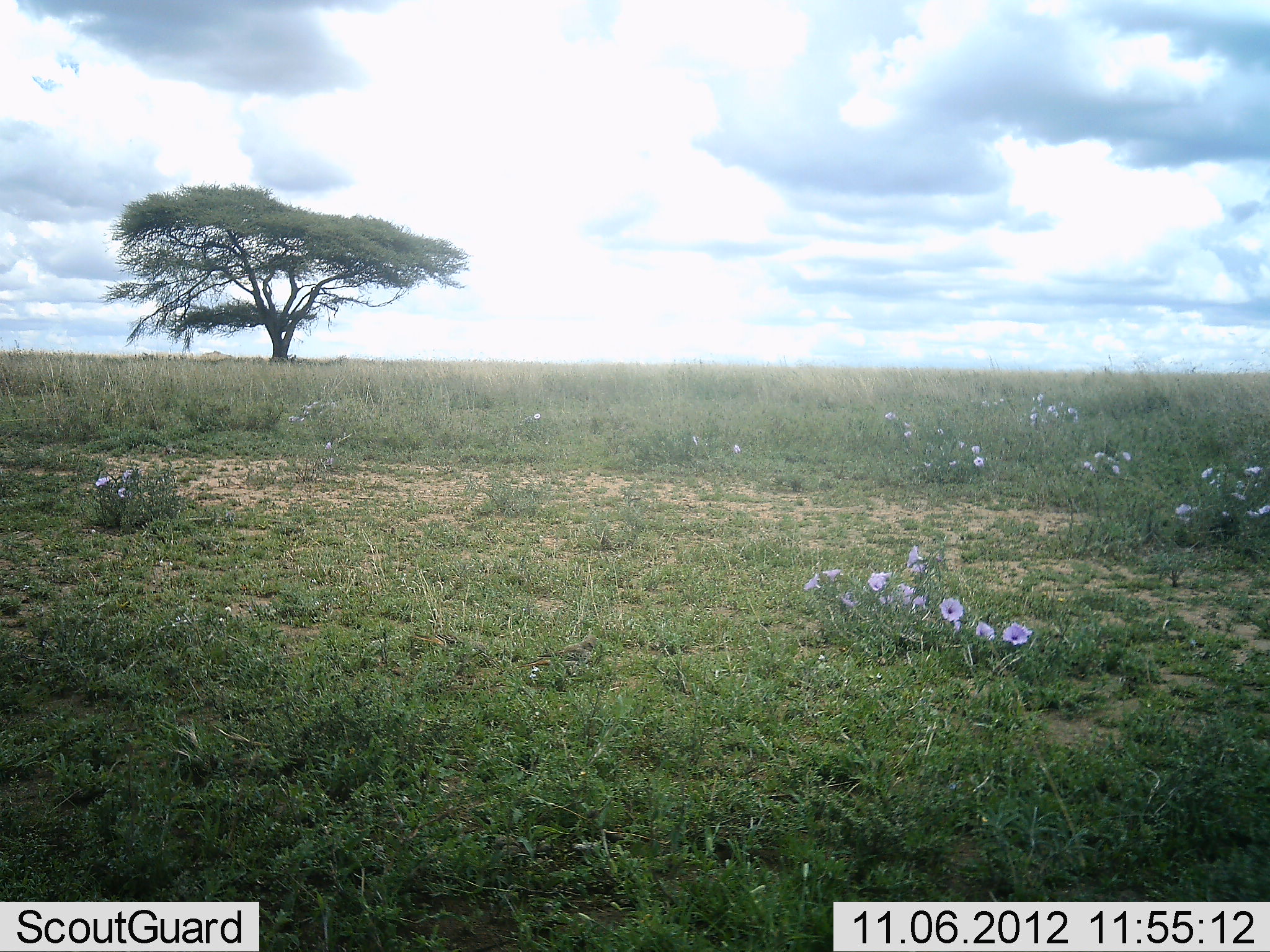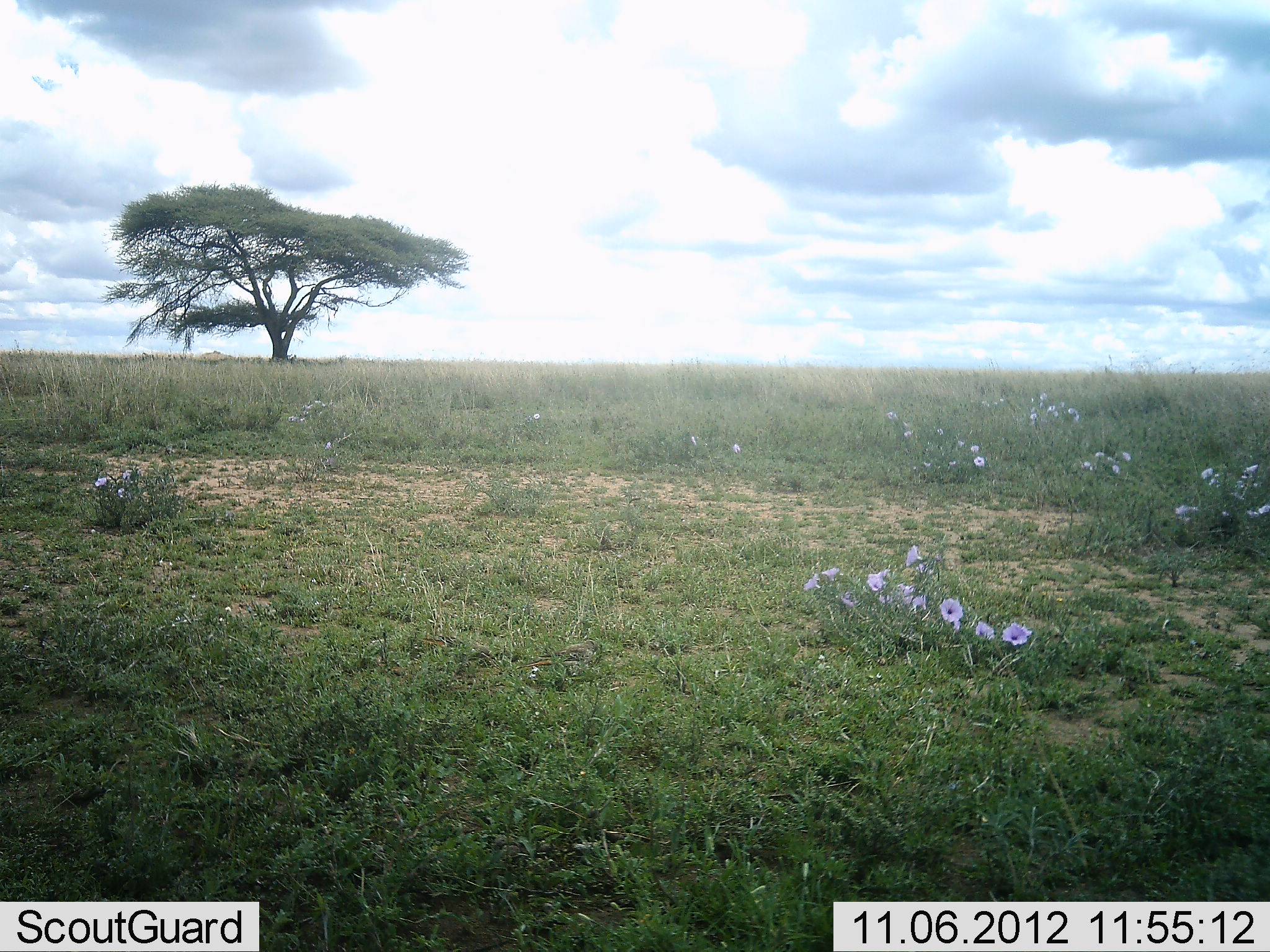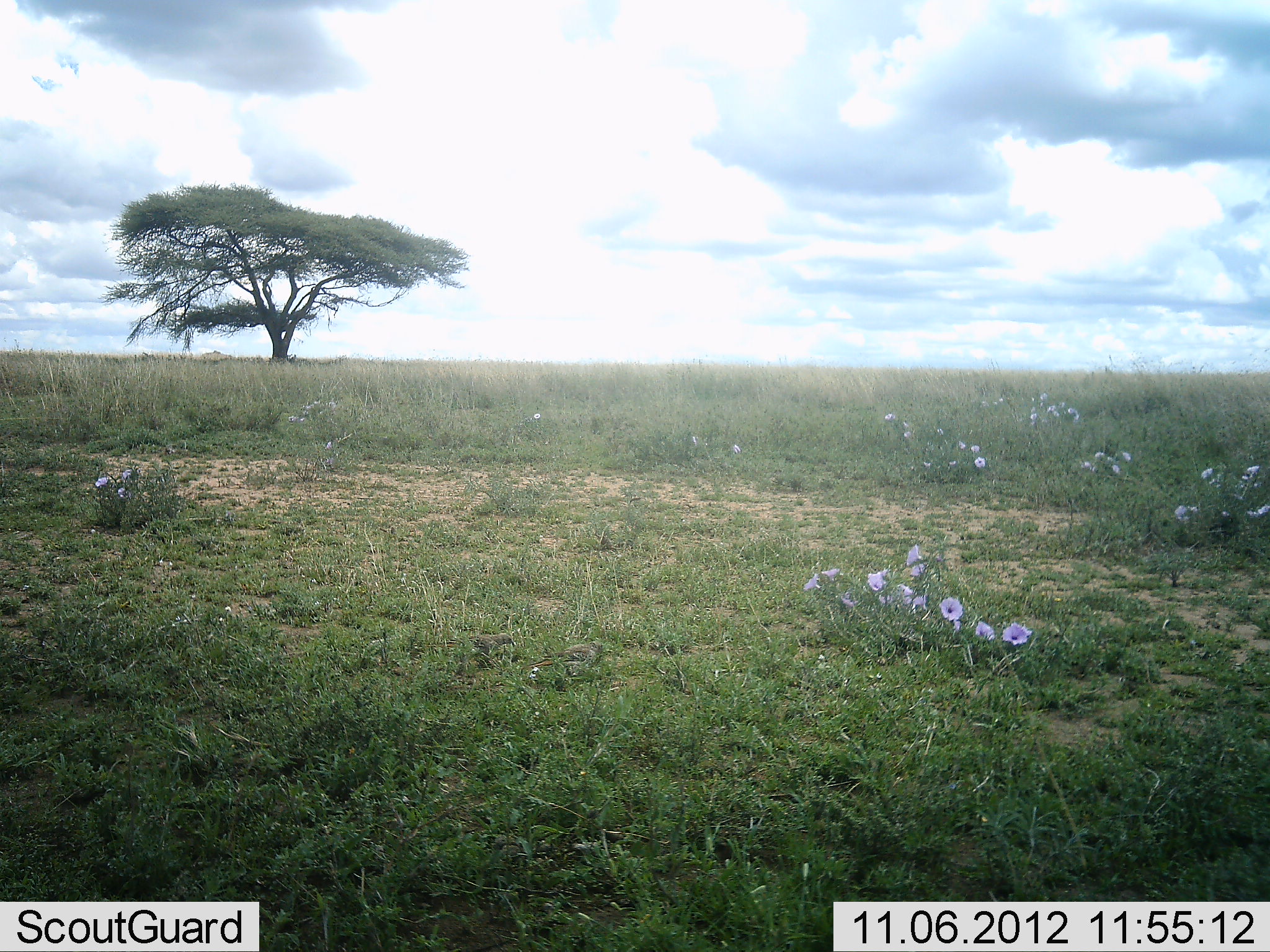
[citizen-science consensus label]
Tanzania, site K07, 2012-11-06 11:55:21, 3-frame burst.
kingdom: Animalia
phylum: Chordata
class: Aves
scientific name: Aves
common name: bird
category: otherbird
Otherbird (bird) (Aves), count 2. Behavior (volunteer vote fractions): standing 71%, resting 0%, moving 43%, interacting 0%. Young present (vote fraction): 0%. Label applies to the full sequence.